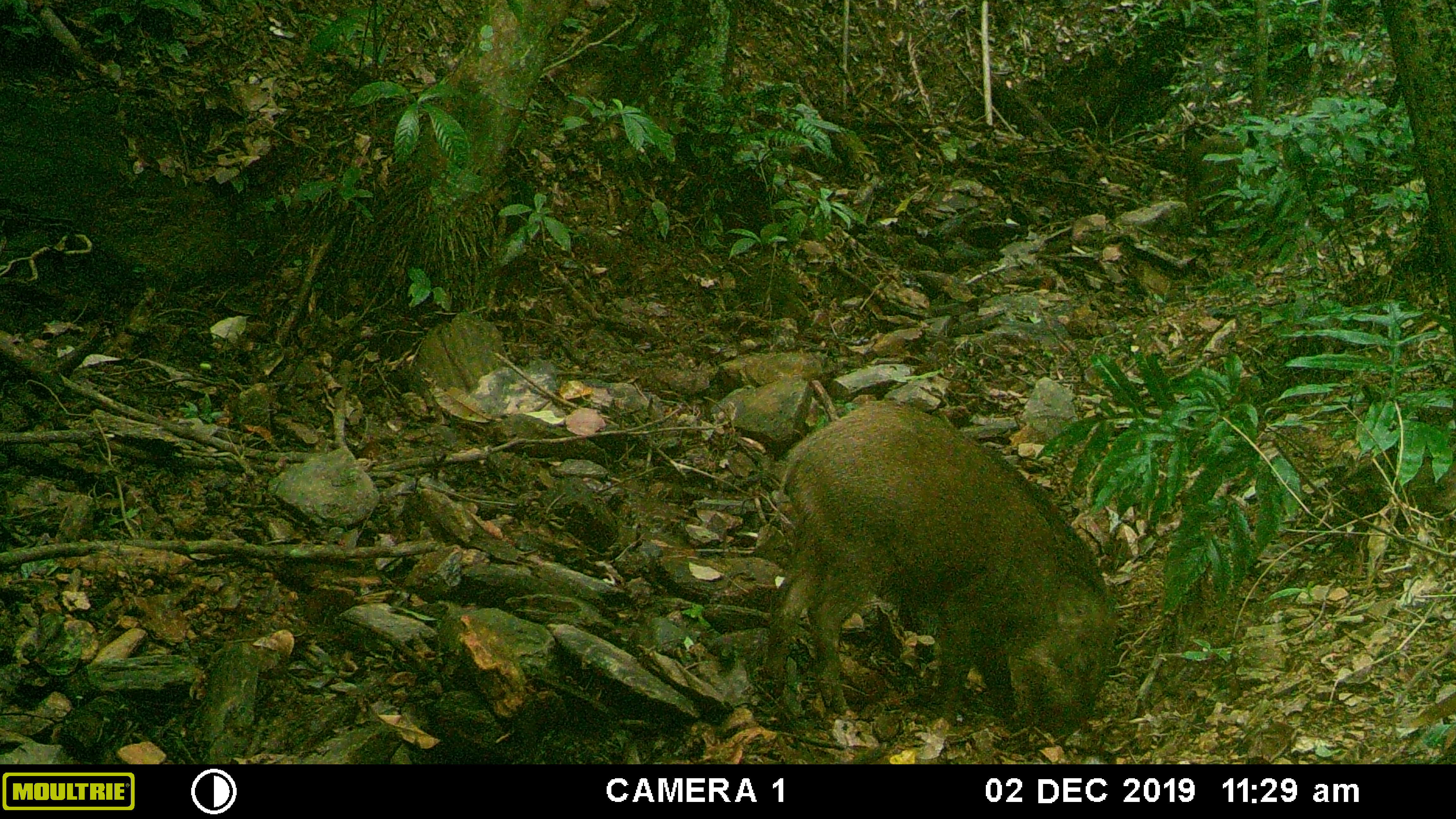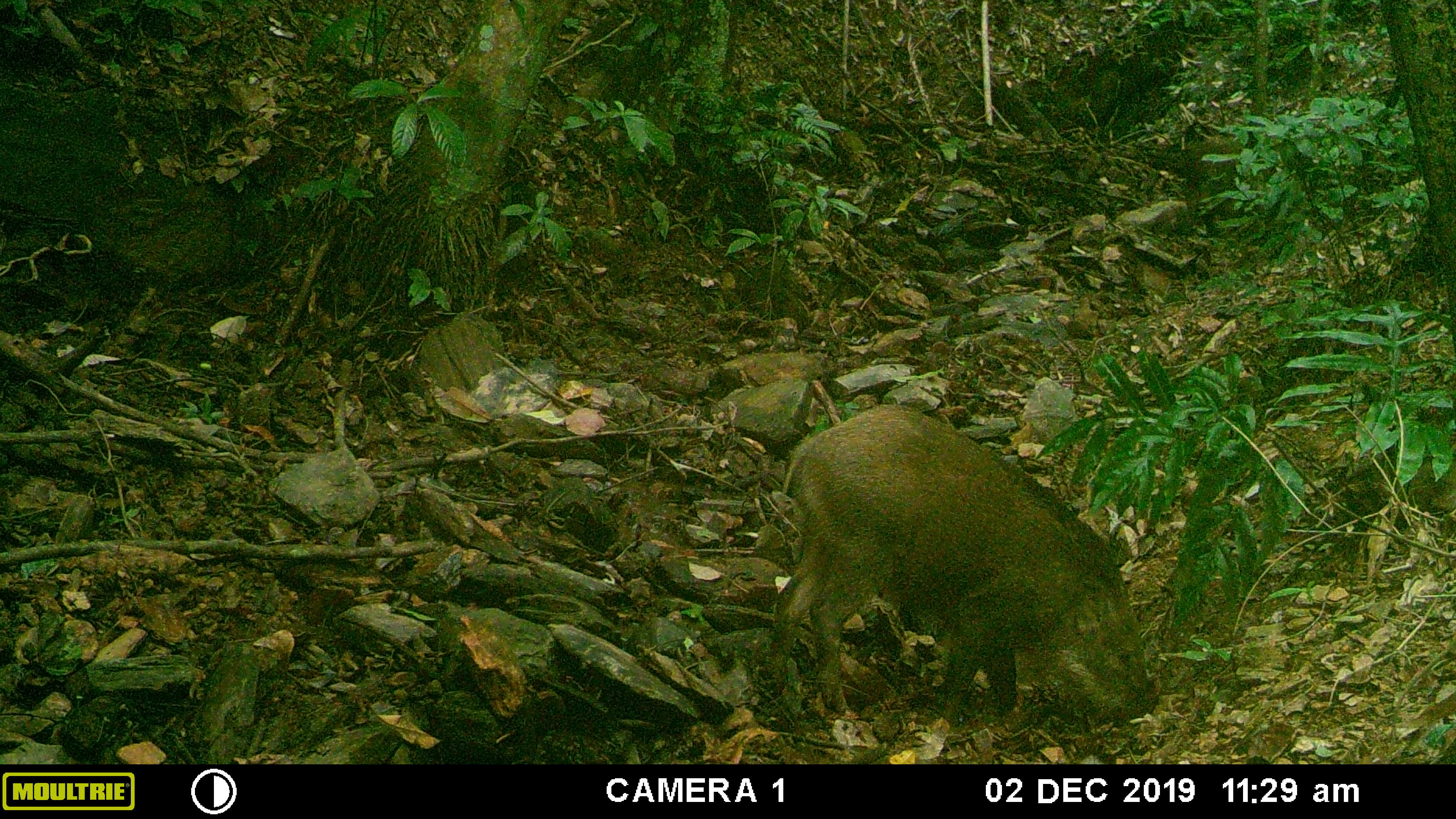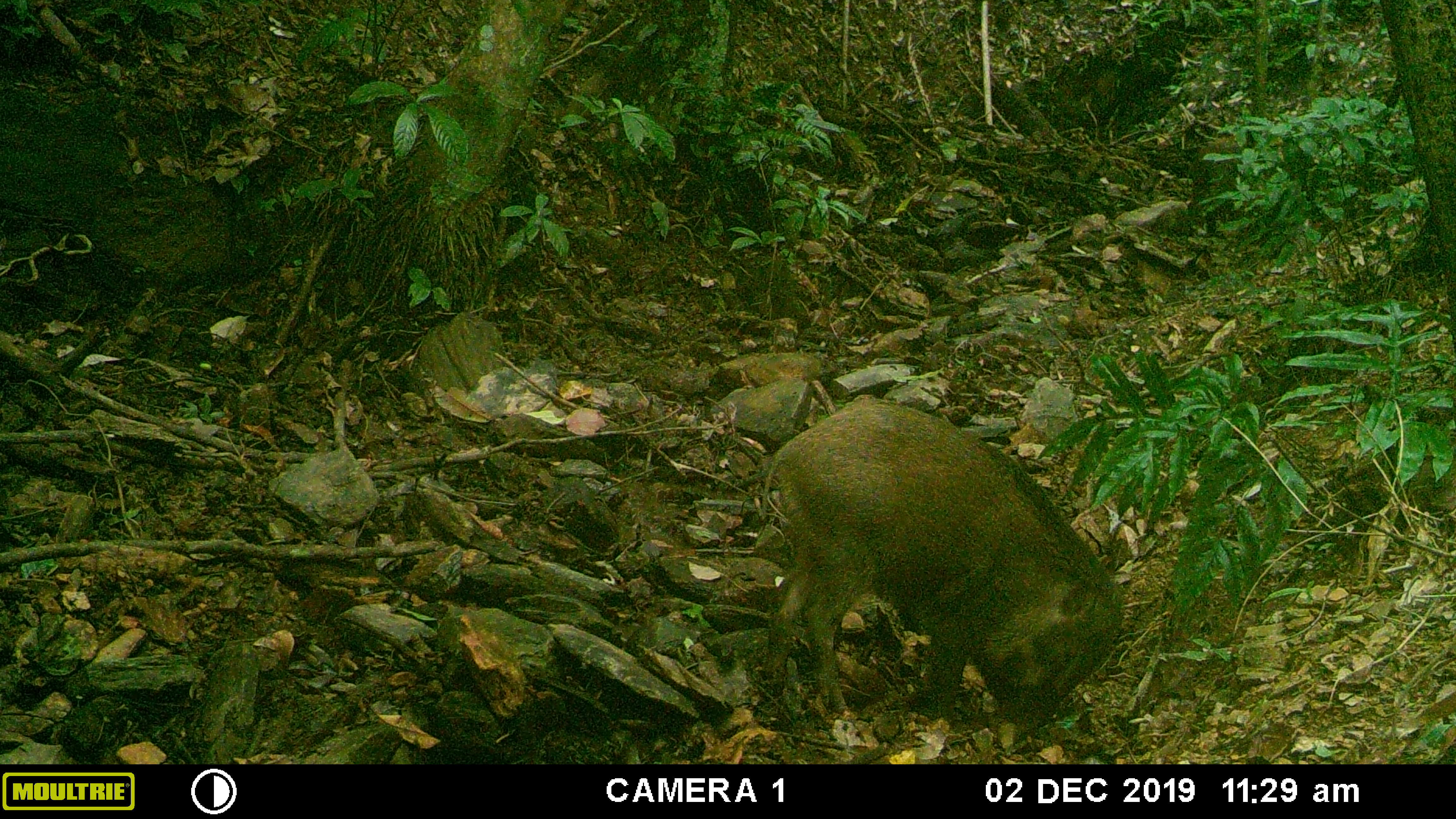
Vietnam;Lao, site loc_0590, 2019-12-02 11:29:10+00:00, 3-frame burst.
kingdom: Animalia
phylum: Chordata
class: Mammalia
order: Artiodactyla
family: Suidae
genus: Sus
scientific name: Sus scrofa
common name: eurasian wild pig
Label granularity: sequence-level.